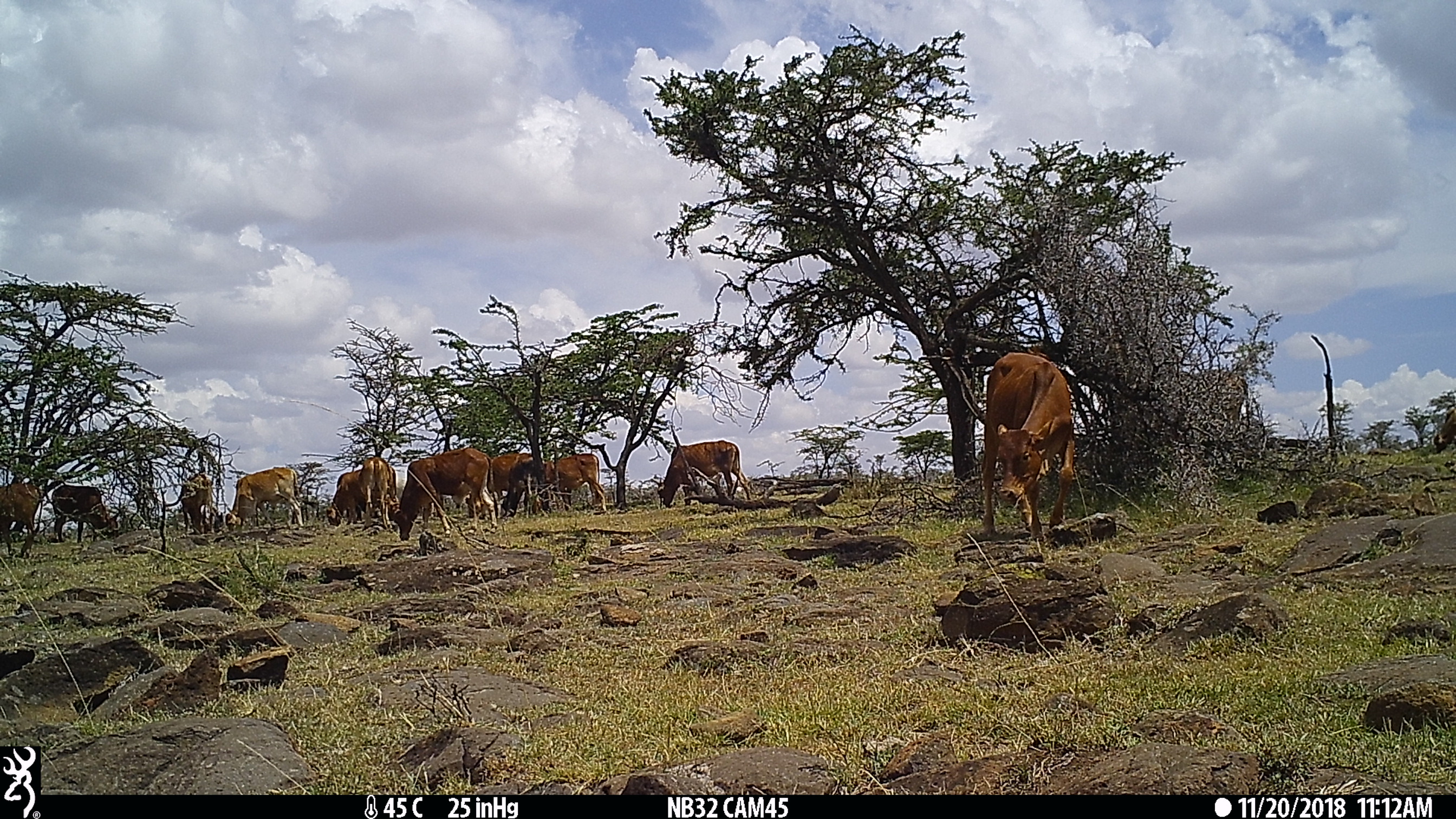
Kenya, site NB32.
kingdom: Animalia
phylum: Chordata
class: Mammalia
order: Artiodactyla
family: Bovidae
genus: Bos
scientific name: Bos taurus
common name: cattle